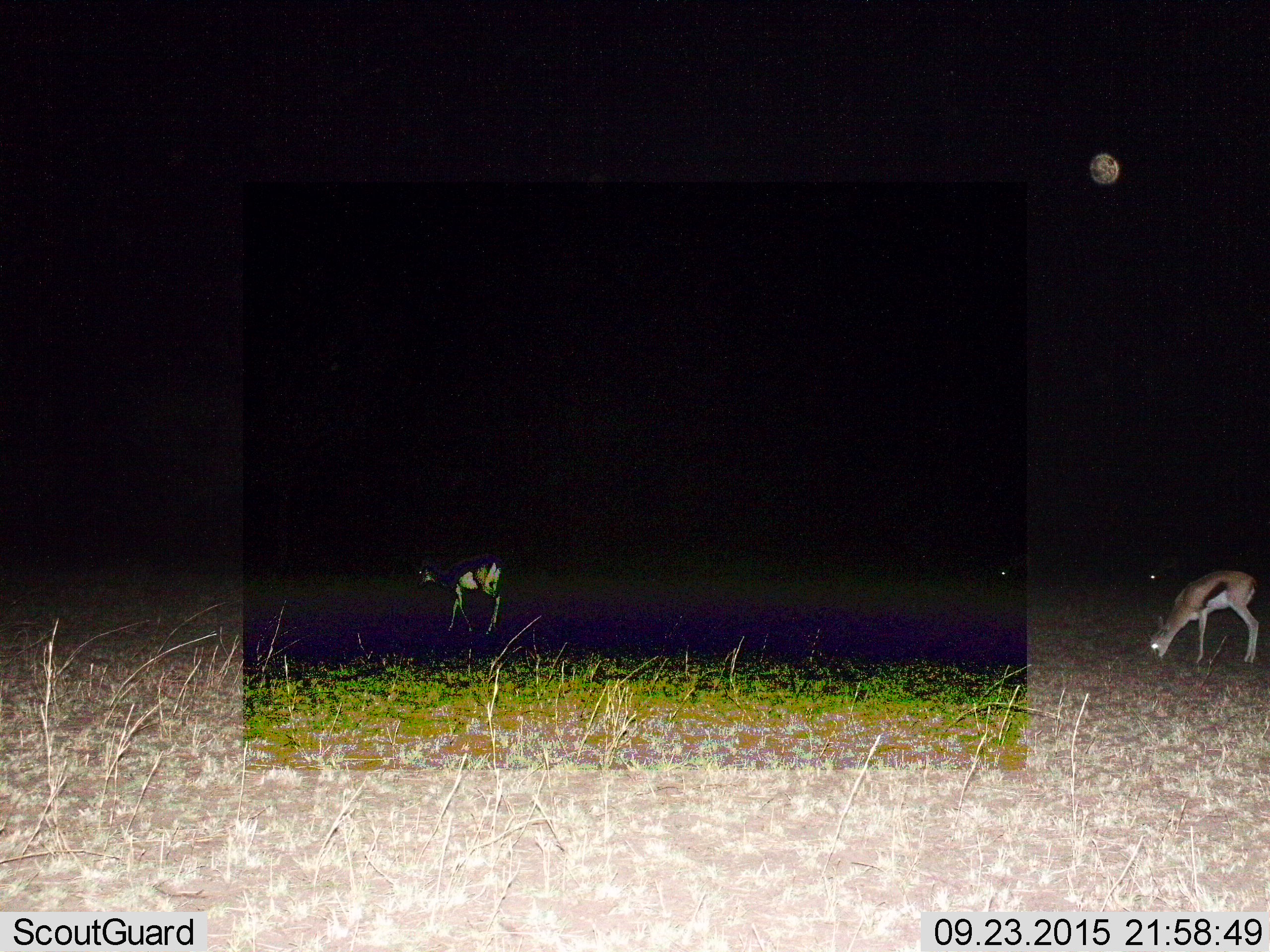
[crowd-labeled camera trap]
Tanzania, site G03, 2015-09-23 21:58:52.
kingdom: Animalia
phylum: Chordata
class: Mammalia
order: Artiodactyla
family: Bovidae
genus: Eudorcas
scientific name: Eudorcas thomsonii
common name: thomson's gazelle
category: gazellethomsons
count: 2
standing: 40%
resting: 0%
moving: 47%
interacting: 0%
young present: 0%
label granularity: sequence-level